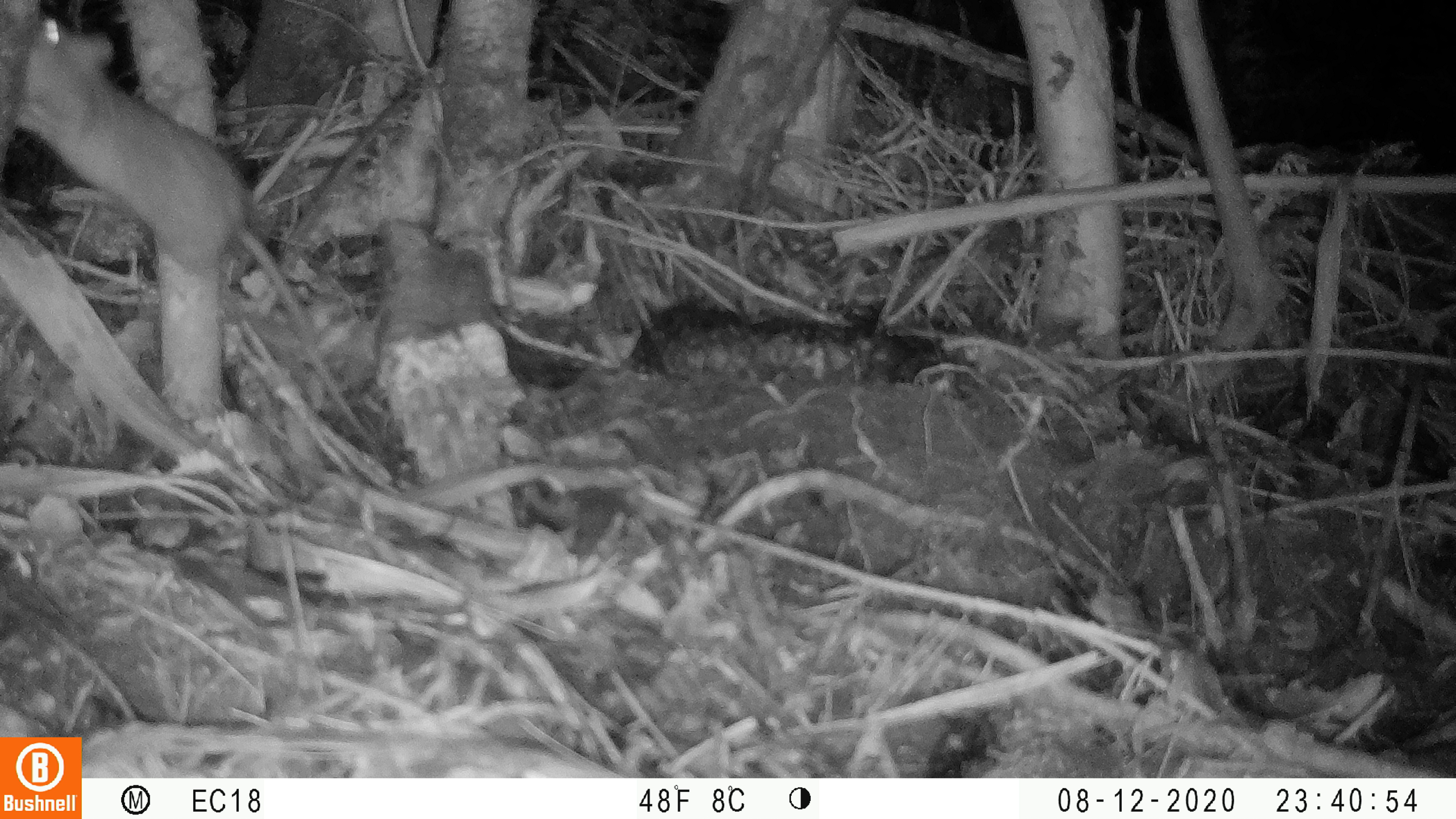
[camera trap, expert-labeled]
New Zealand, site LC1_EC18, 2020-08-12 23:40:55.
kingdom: Animalia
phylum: Chordata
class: Mammalia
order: Rodentia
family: Muridae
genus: Rattus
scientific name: Rattus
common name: rat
Rat (Rattus).